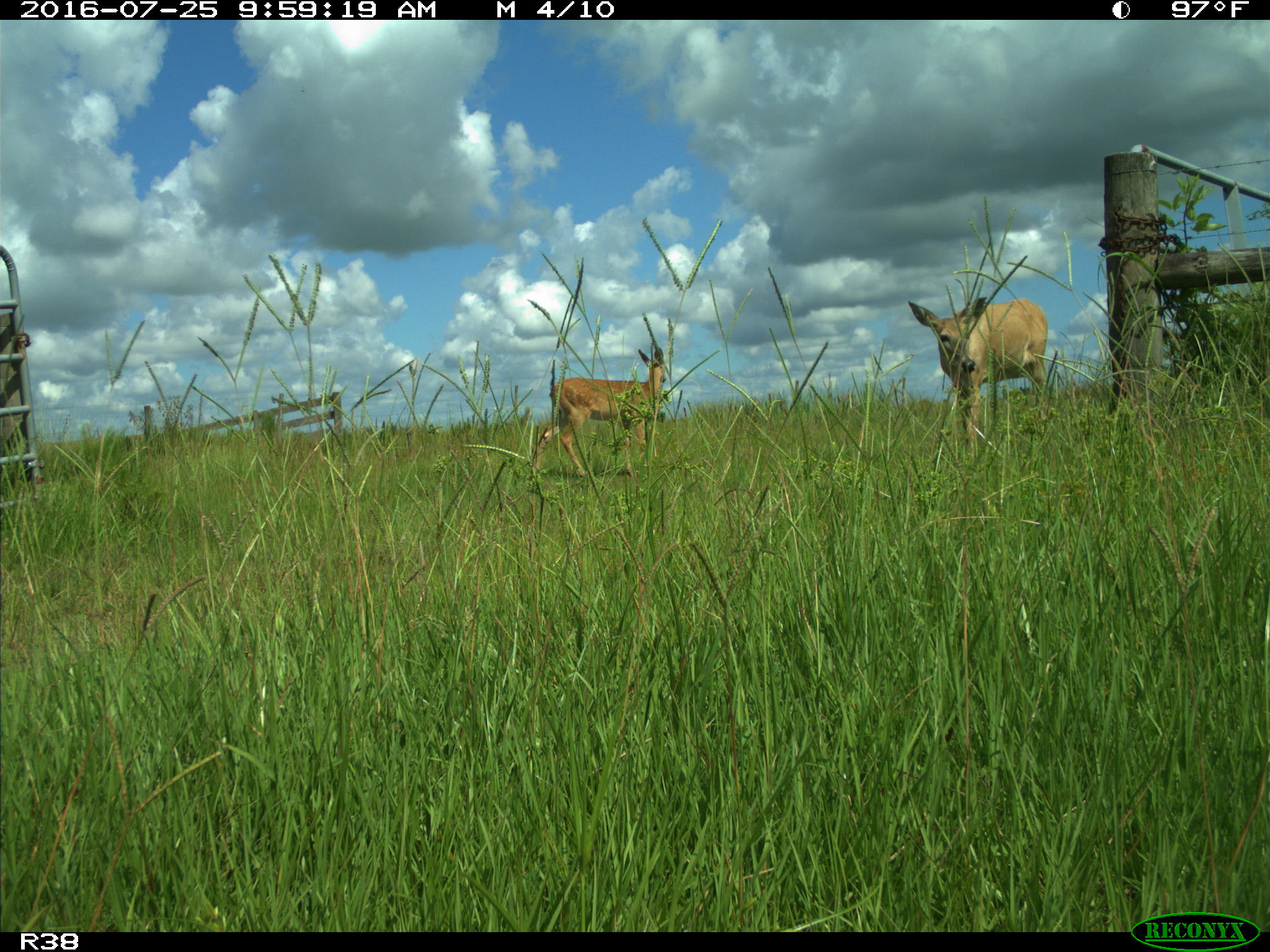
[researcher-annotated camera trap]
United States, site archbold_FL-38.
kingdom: Animalia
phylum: Chordata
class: Mammalia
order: Artiodactyla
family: Cervidae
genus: Odocoileus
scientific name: Odocoileus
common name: deer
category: unidentified deer